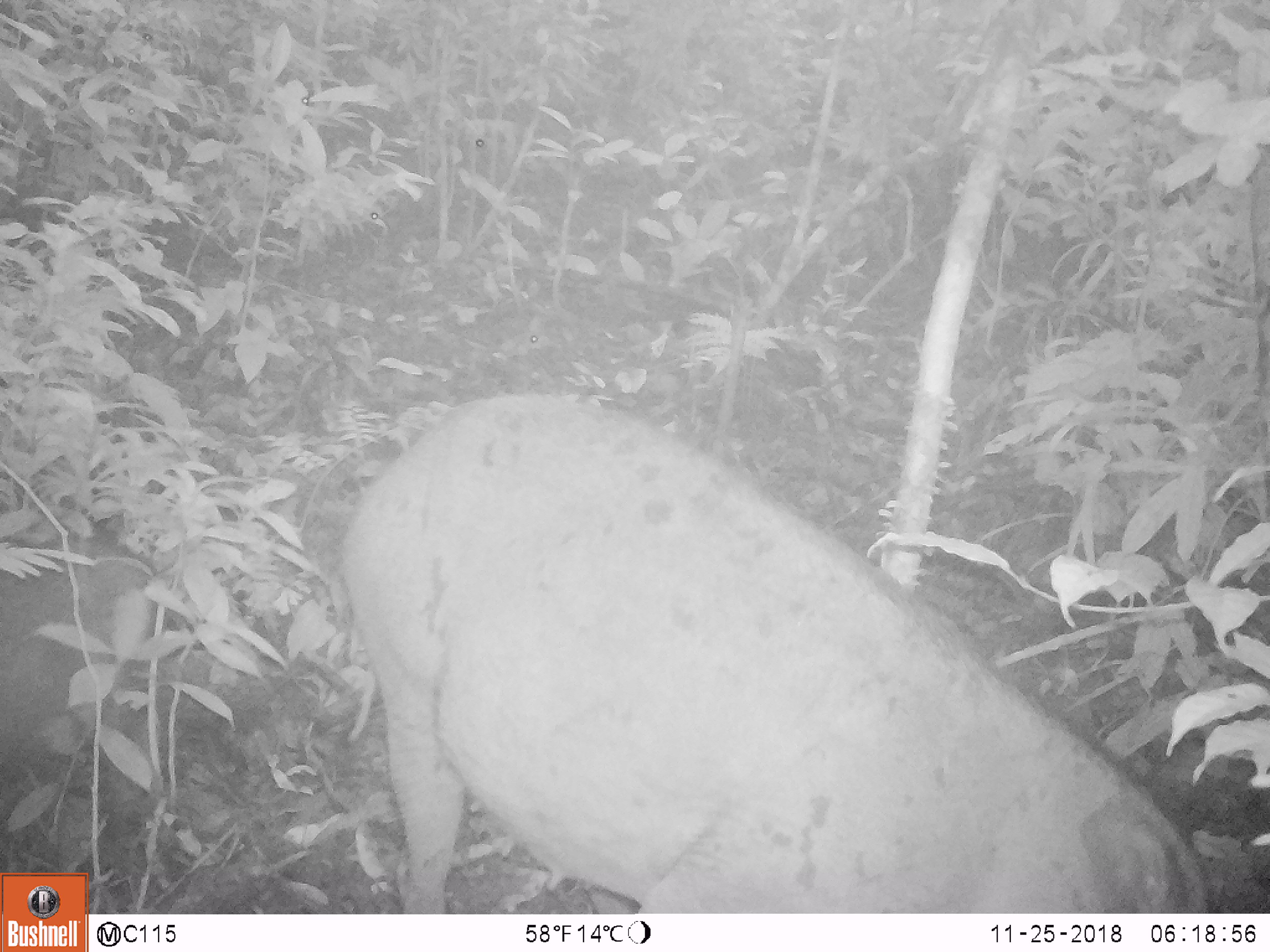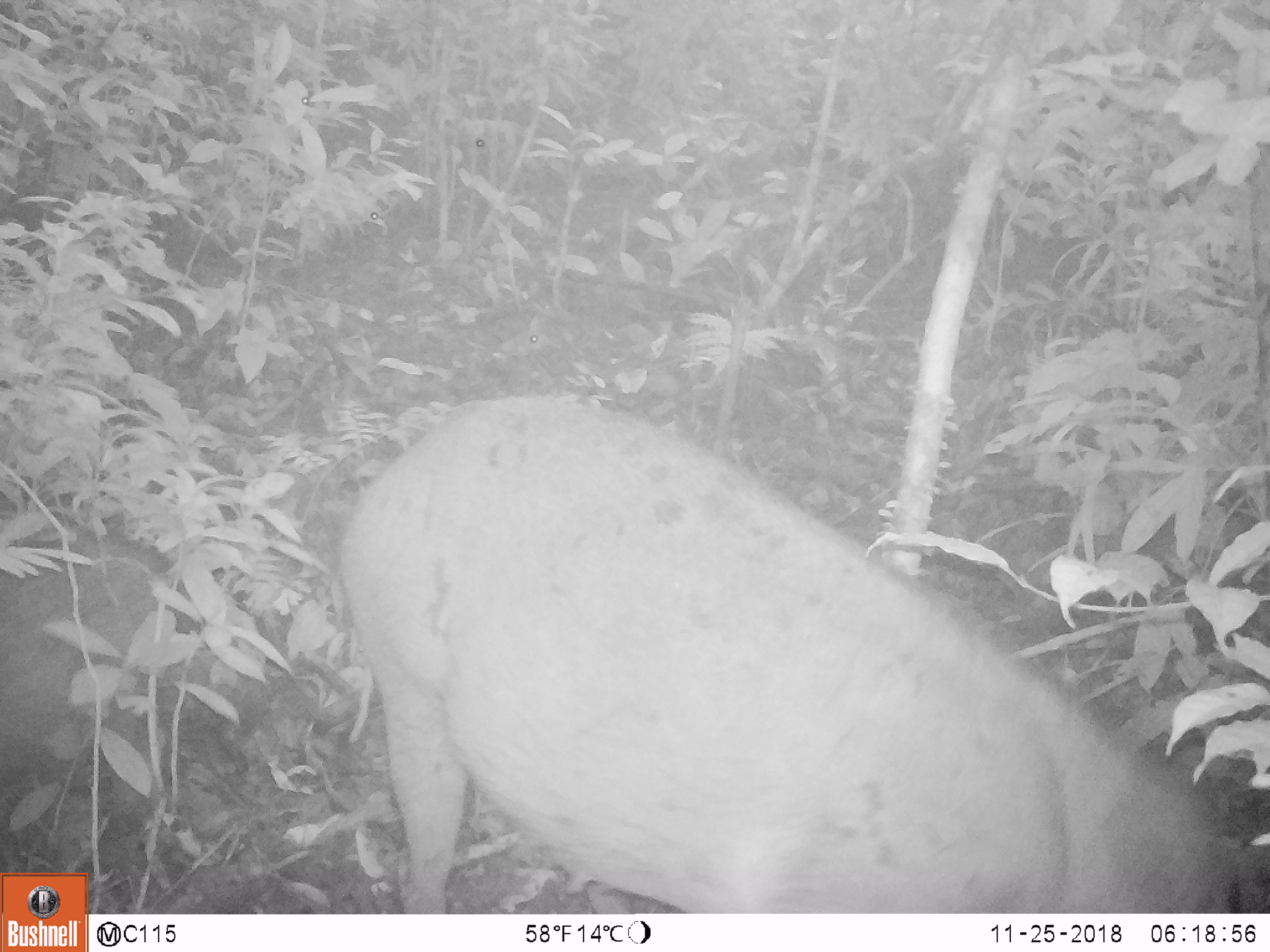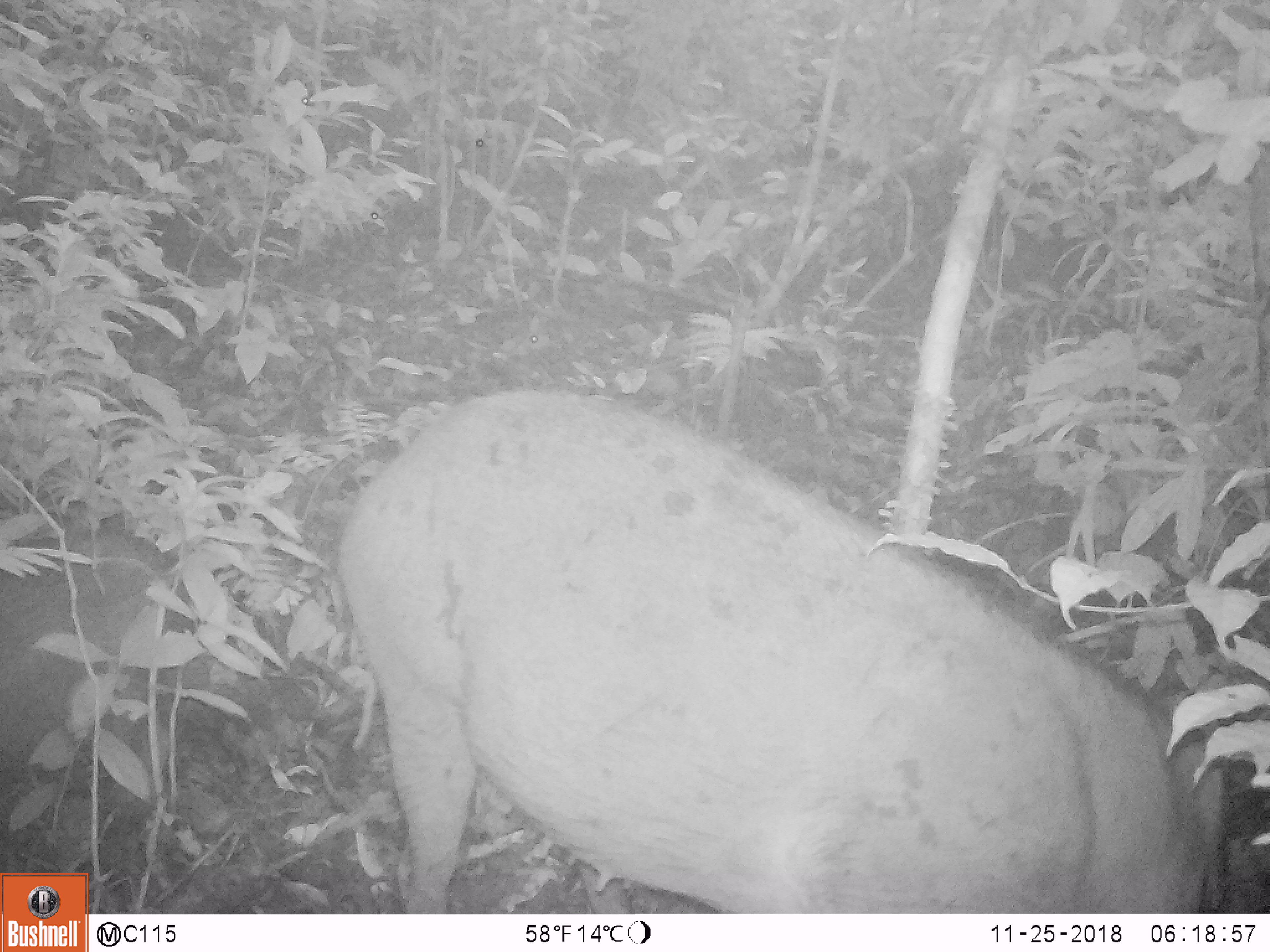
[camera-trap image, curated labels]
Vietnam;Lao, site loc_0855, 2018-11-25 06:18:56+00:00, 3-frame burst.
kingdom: Animalia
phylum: Chordata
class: Mammalia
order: Artiodactyla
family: Suidae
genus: Sus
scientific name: Sus scrofa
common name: eurasian wild pig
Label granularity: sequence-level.